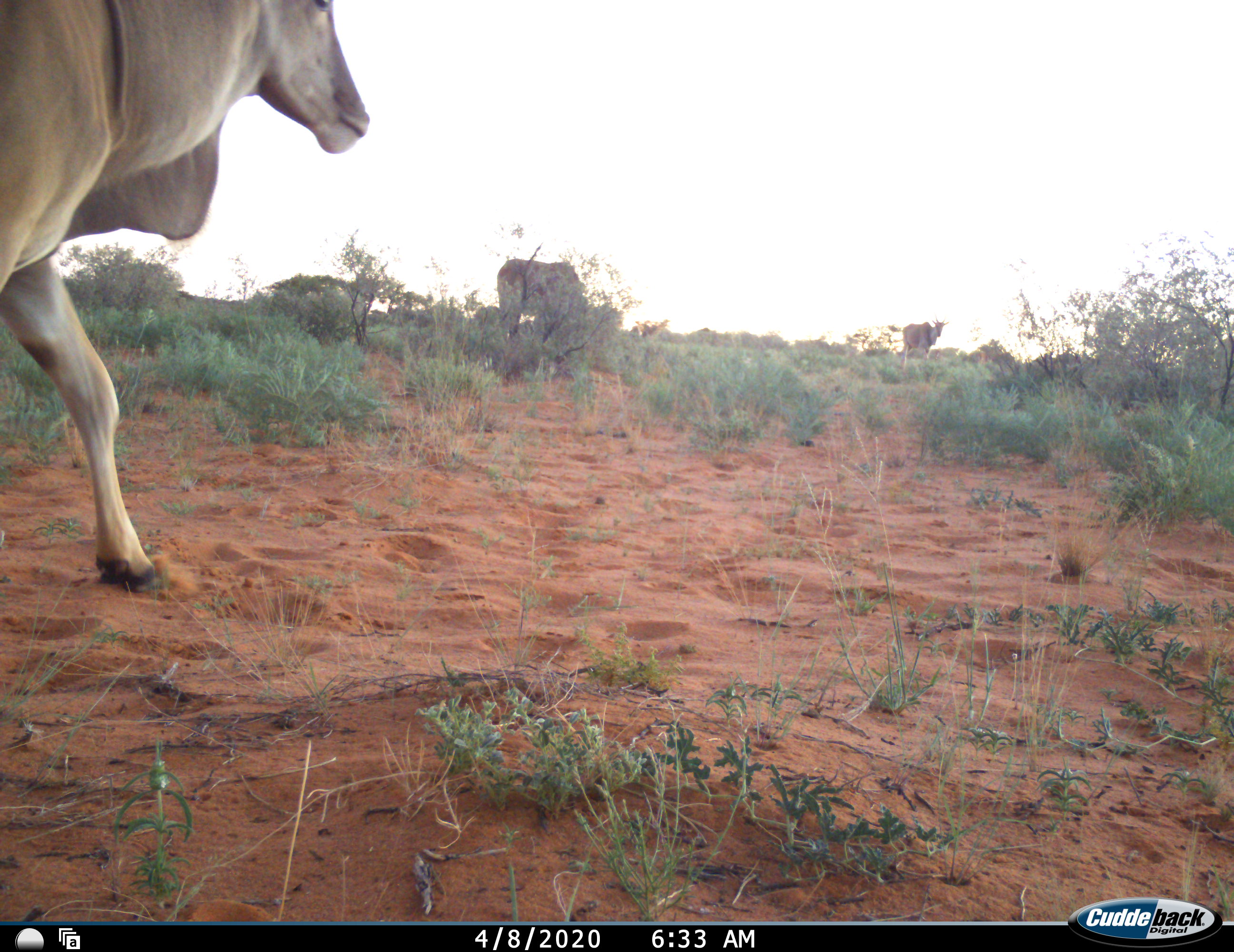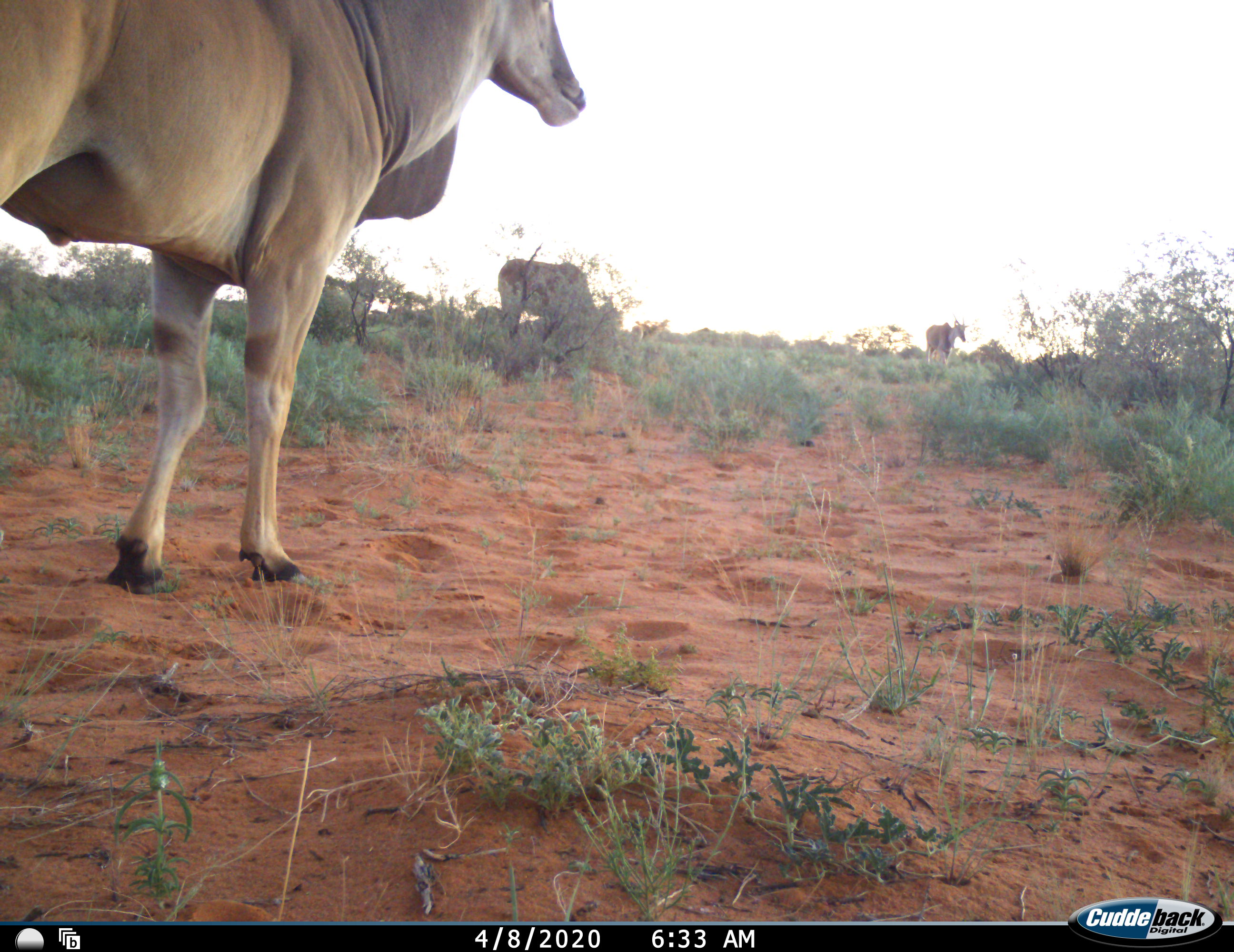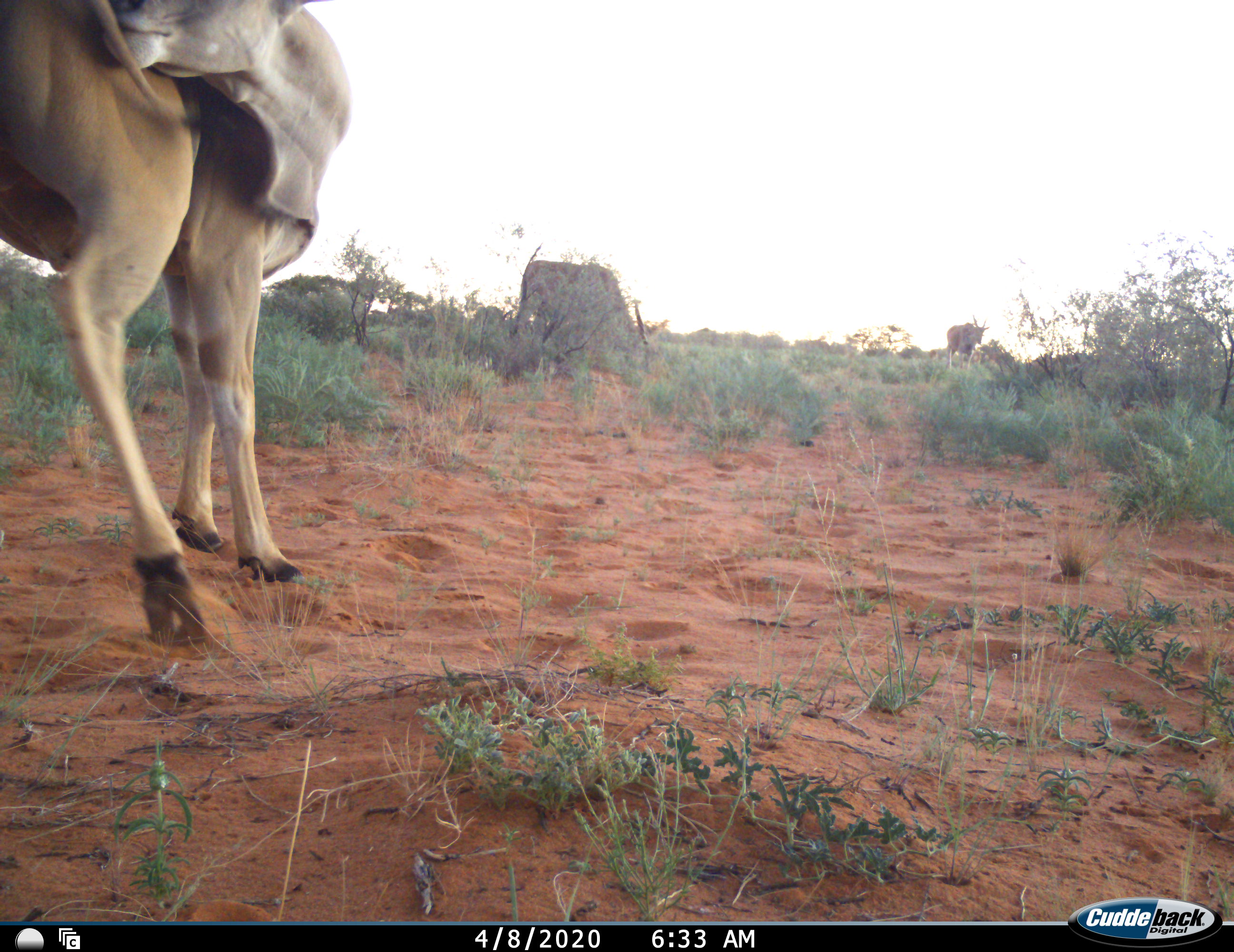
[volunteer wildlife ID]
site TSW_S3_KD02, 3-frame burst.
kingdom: Animalia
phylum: Chordata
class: Mammalia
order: Artiodactyla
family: Bovidae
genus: Tragelaphus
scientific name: Tragelaphus oryx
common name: eland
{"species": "eland (Tragelaphus oryx)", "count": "3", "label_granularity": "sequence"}